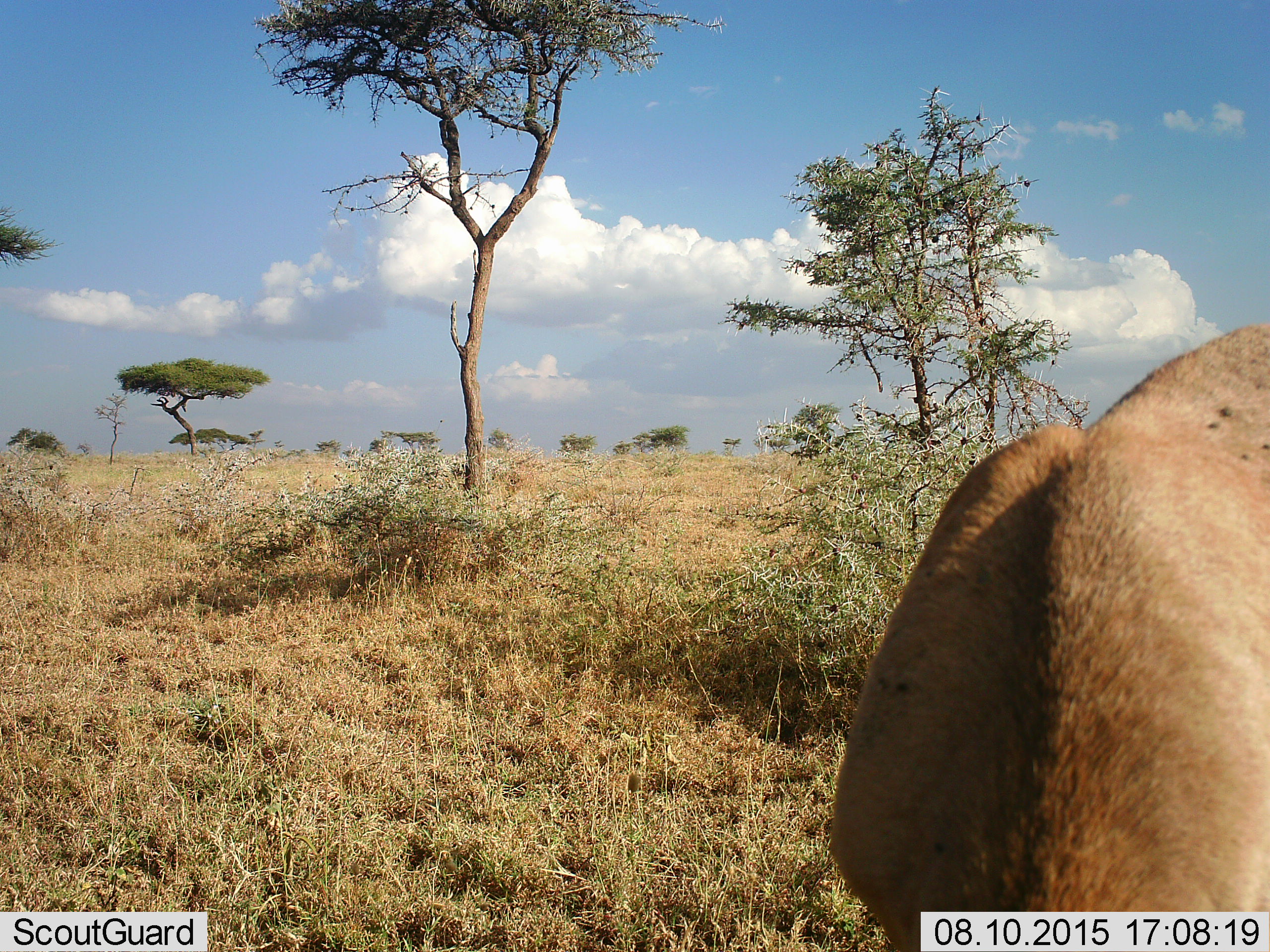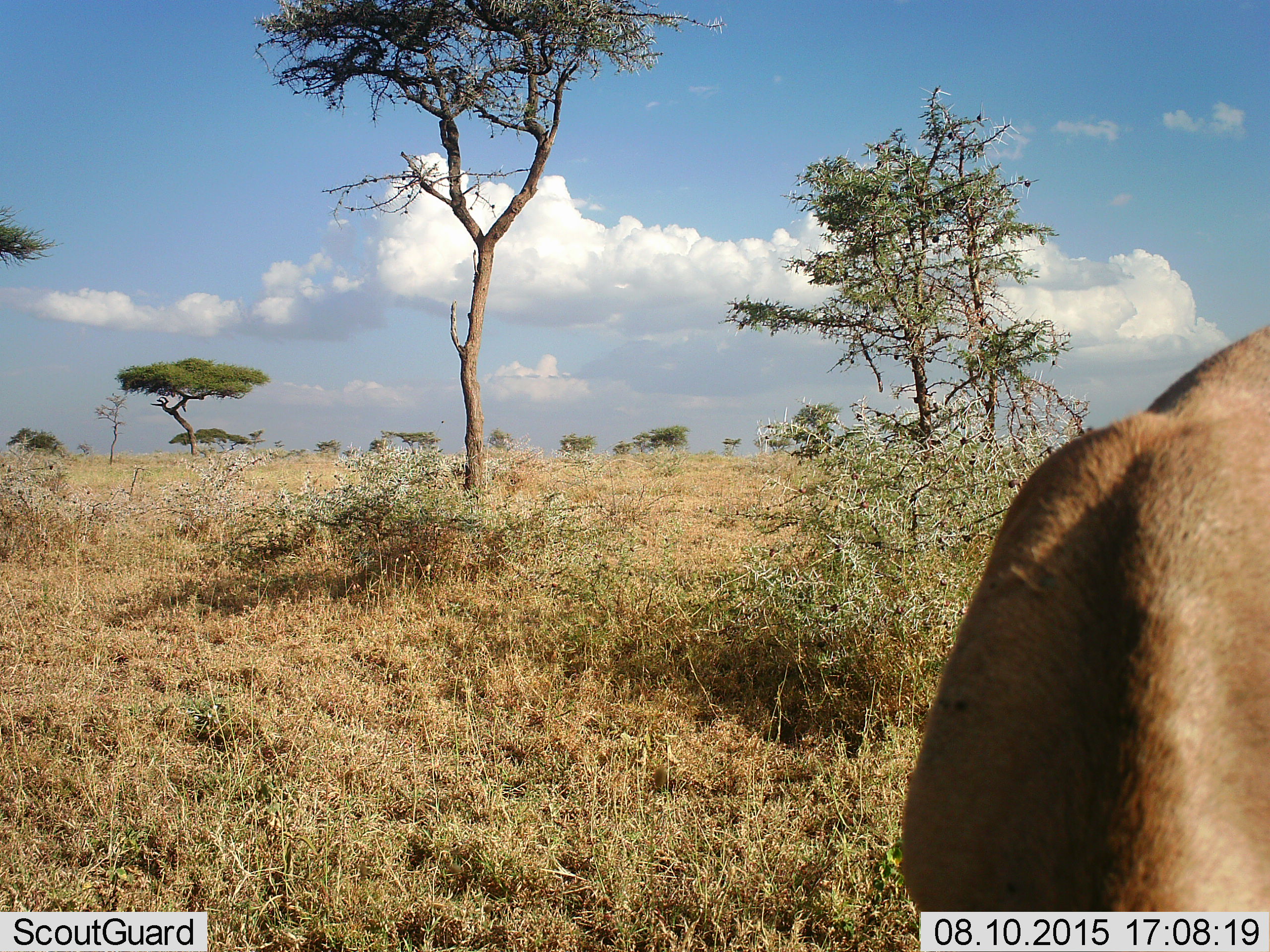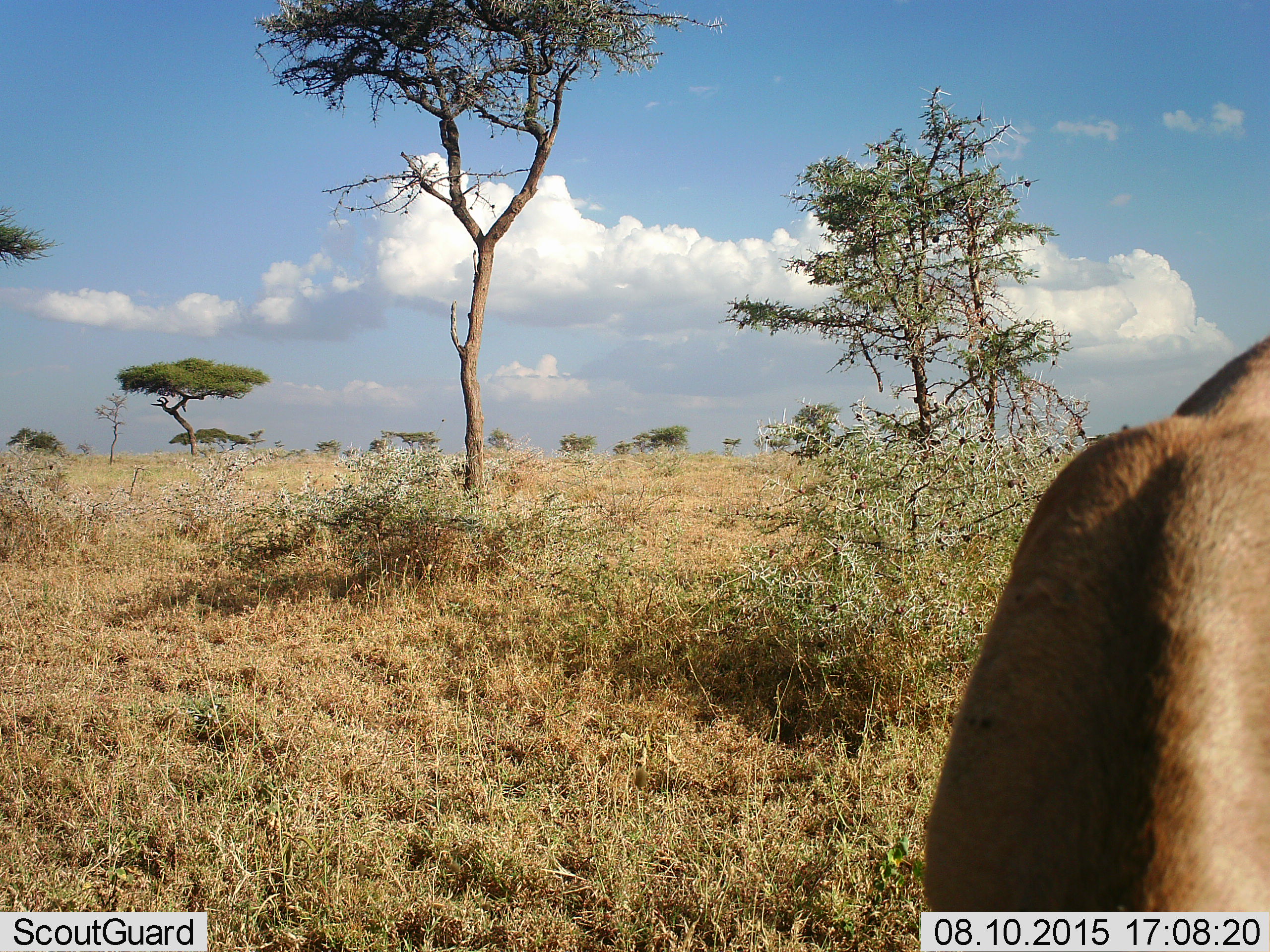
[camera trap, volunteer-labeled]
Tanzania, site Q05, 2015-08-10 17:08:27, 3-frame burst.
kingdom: Animalia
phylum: Chordata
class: Mammalia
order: Artiodactyla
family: Bovidae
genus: Nanger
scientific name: Nanger granti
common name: grant's gazelle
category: gazellegrants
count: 1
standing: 50%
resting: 0%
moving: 0%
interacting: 0%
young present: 0%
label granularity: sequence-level